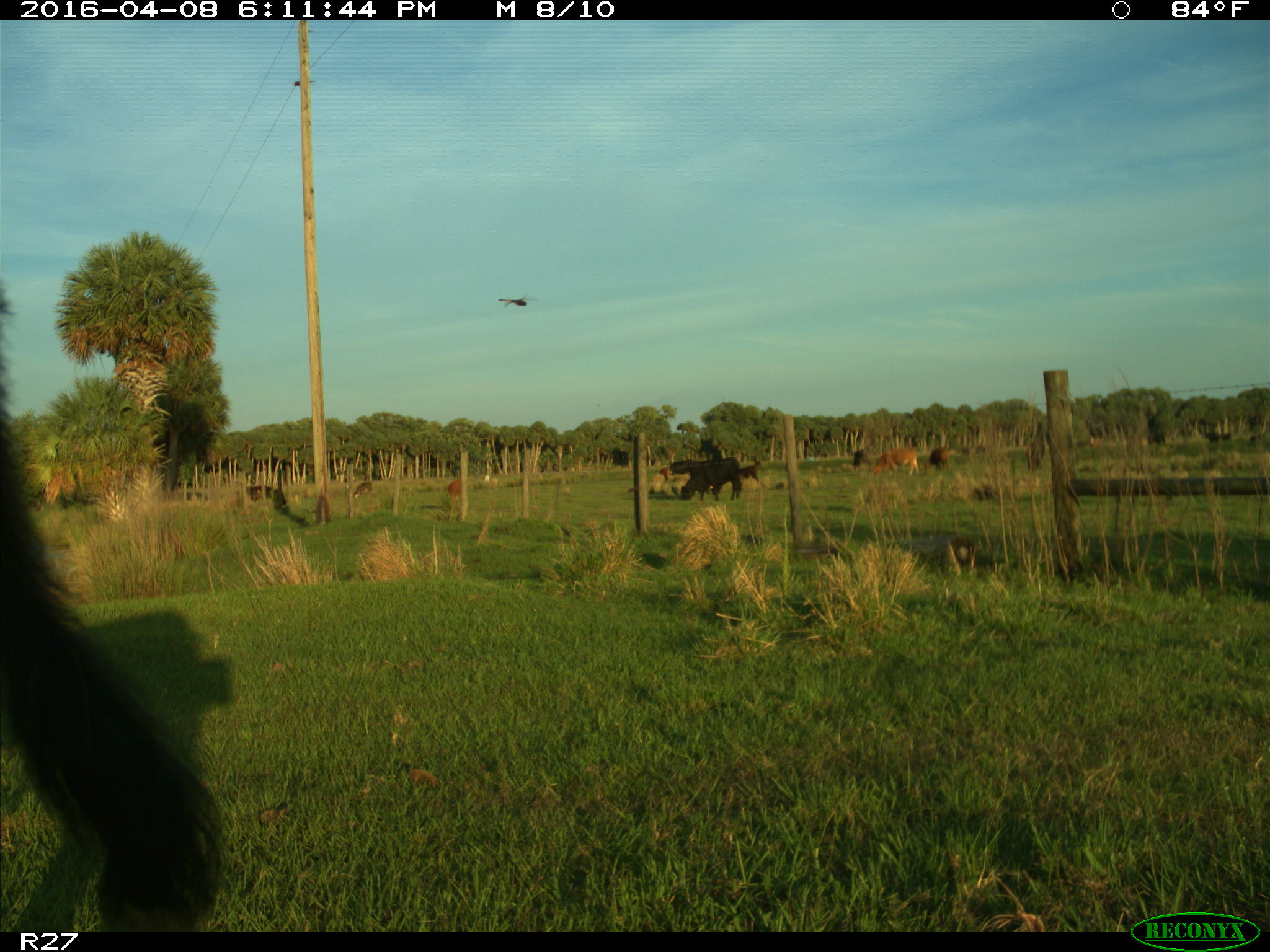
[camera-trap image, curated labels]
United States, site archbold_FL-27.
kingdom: Animalia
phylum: Chordata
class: Mammalia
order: Artiodactyla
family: Bovidae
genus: Bos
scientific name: Bos taurus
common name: domestic cow